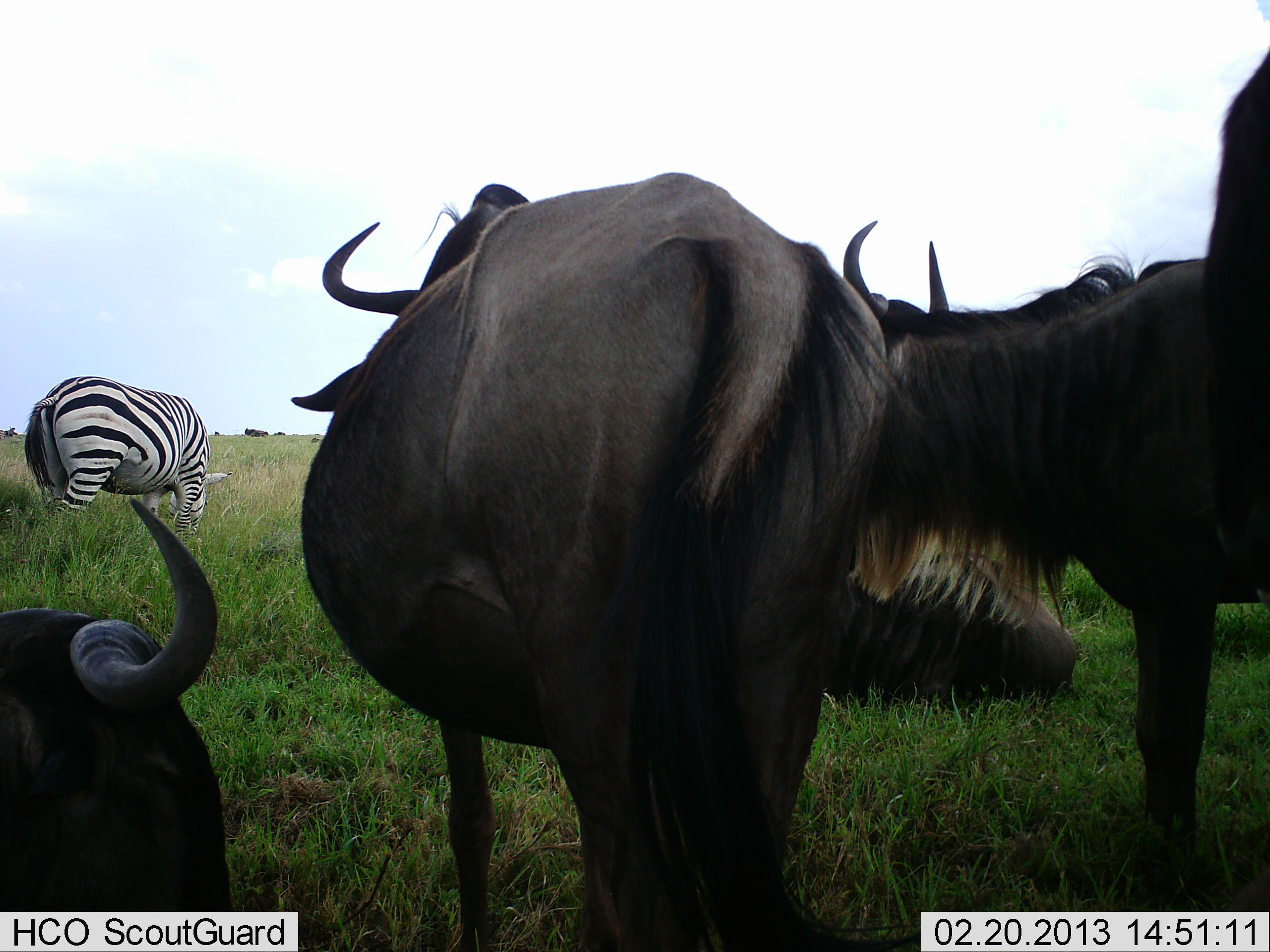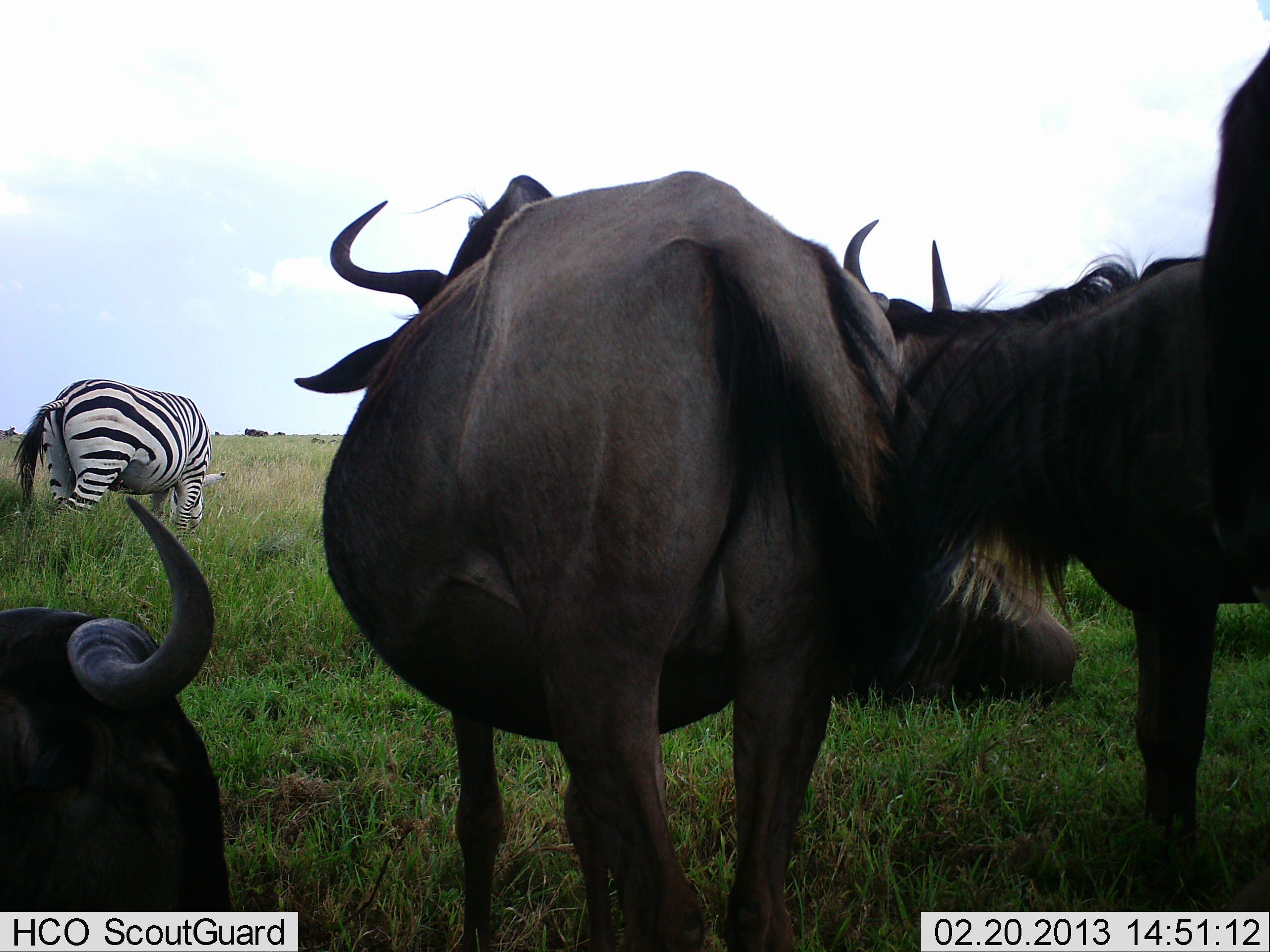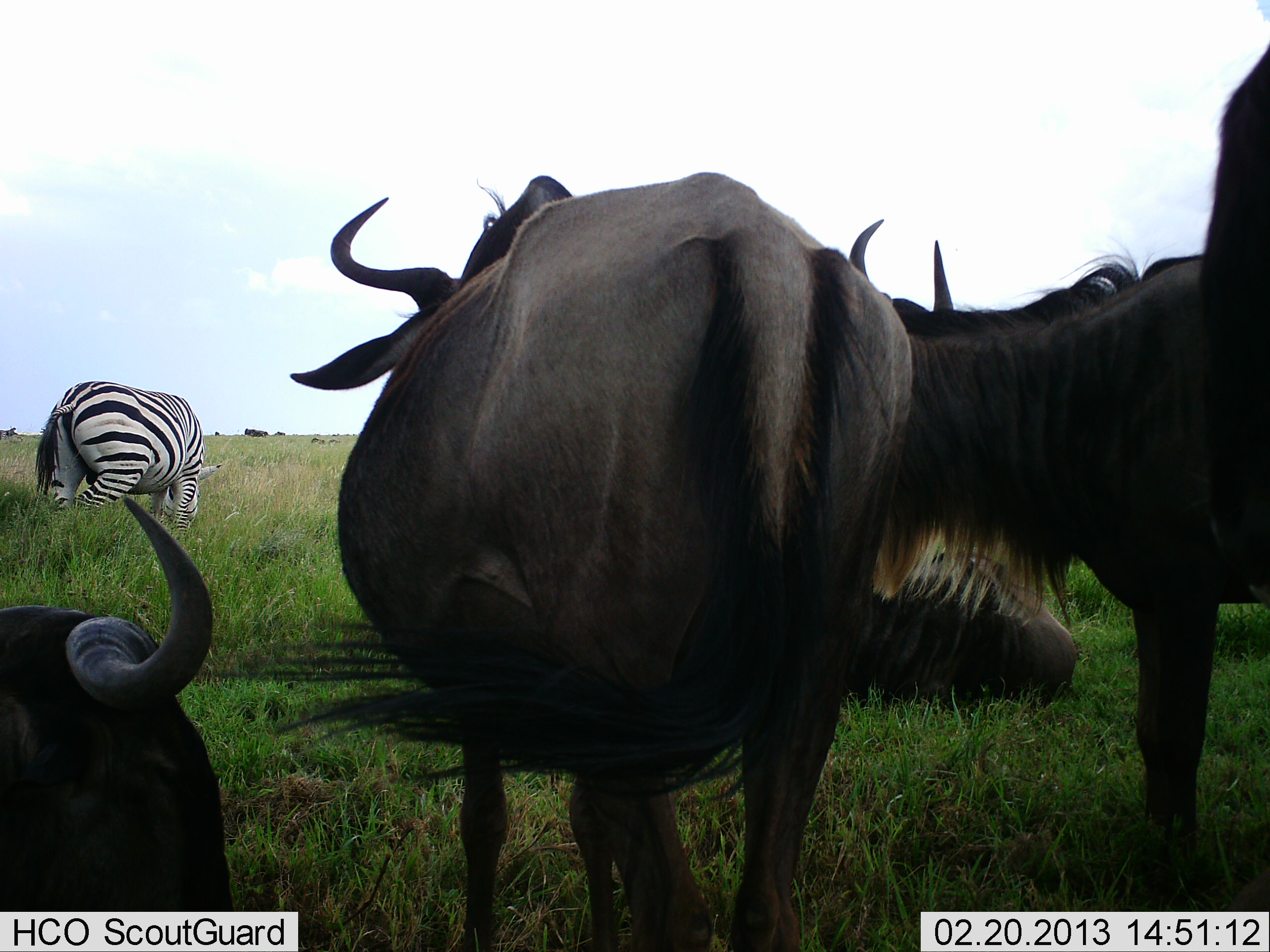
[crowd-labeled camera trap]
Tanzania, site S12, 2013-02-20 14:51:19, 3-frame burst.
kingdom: Animalia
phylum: Chordata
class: Mammalia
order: Artiodactyla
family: Bovidae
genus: Connochaetes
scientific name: Connochaetes taurinus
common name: blue wildebeest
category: wildebeest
Wildebeest (blue wildebeest) (Connochaetes taurinus), count 5. Behavior (volunteer vote fractions): standing 79%, resting 100%, moving 5%, interacting 11%. Young present (vote fraction): 0%. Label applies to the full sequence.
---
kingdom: Animalia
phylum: Chordata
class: Mammalia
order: Perissodactyla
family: Equidae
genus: Equus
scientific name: Equus quagga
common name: plains zebra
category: zebra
Zebra (plains zebra) (Equus quagga), count 1. Behavior (volunteer vote fractions): standing 30%, resting 5%, moving 5%, interacting 0%. Young present (vote fraction): 0%. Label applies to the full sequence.